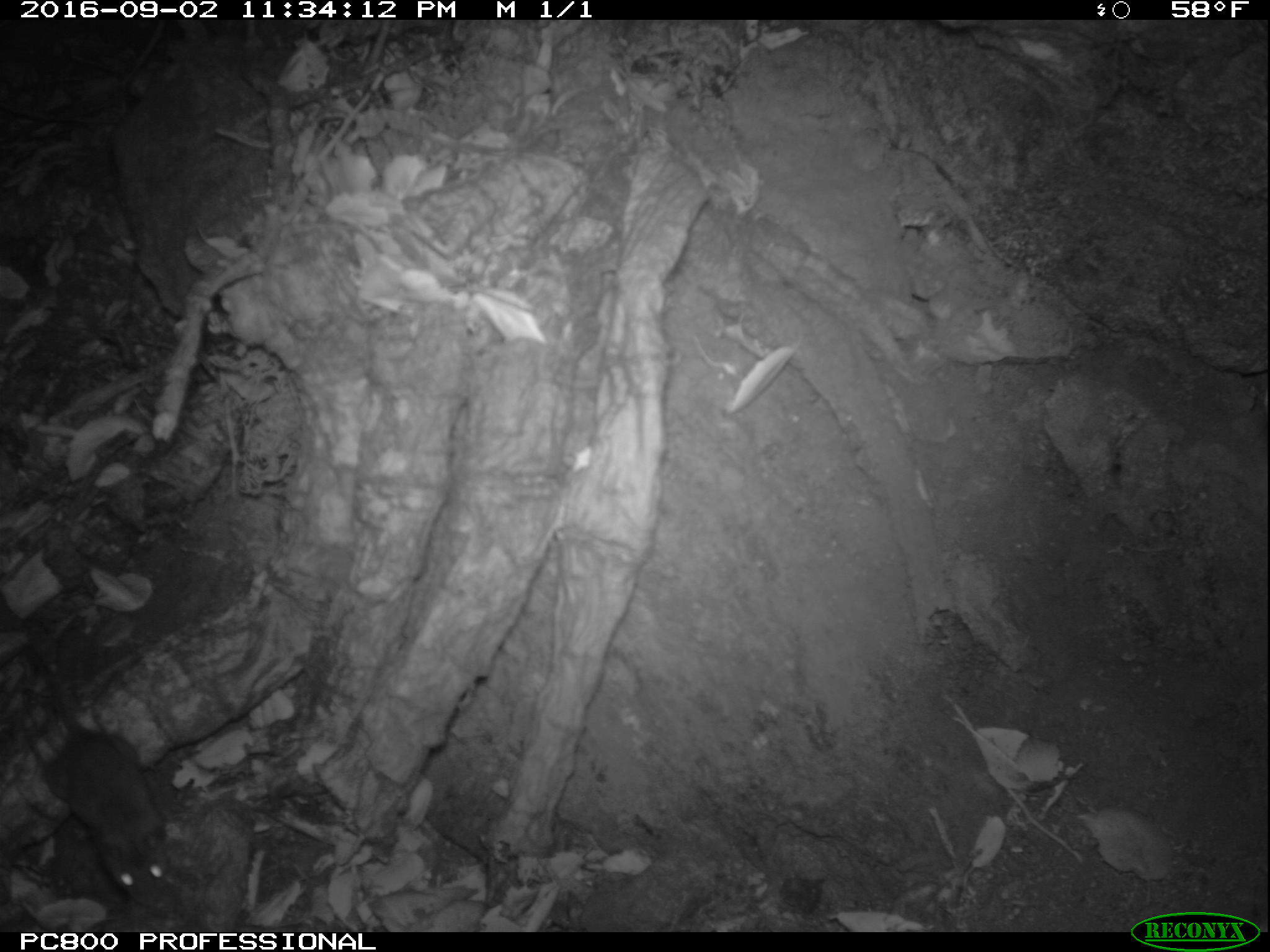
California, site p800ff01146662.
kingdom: Animalia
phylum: Chordata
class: Mammalia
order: Rodentia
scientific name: Rodentia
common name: rodent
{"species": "rodent (Rodentia)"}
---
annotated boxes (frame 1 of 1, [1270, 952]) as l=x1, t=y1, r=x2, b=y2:
rodent: l=14, t=635, r=169, b=910